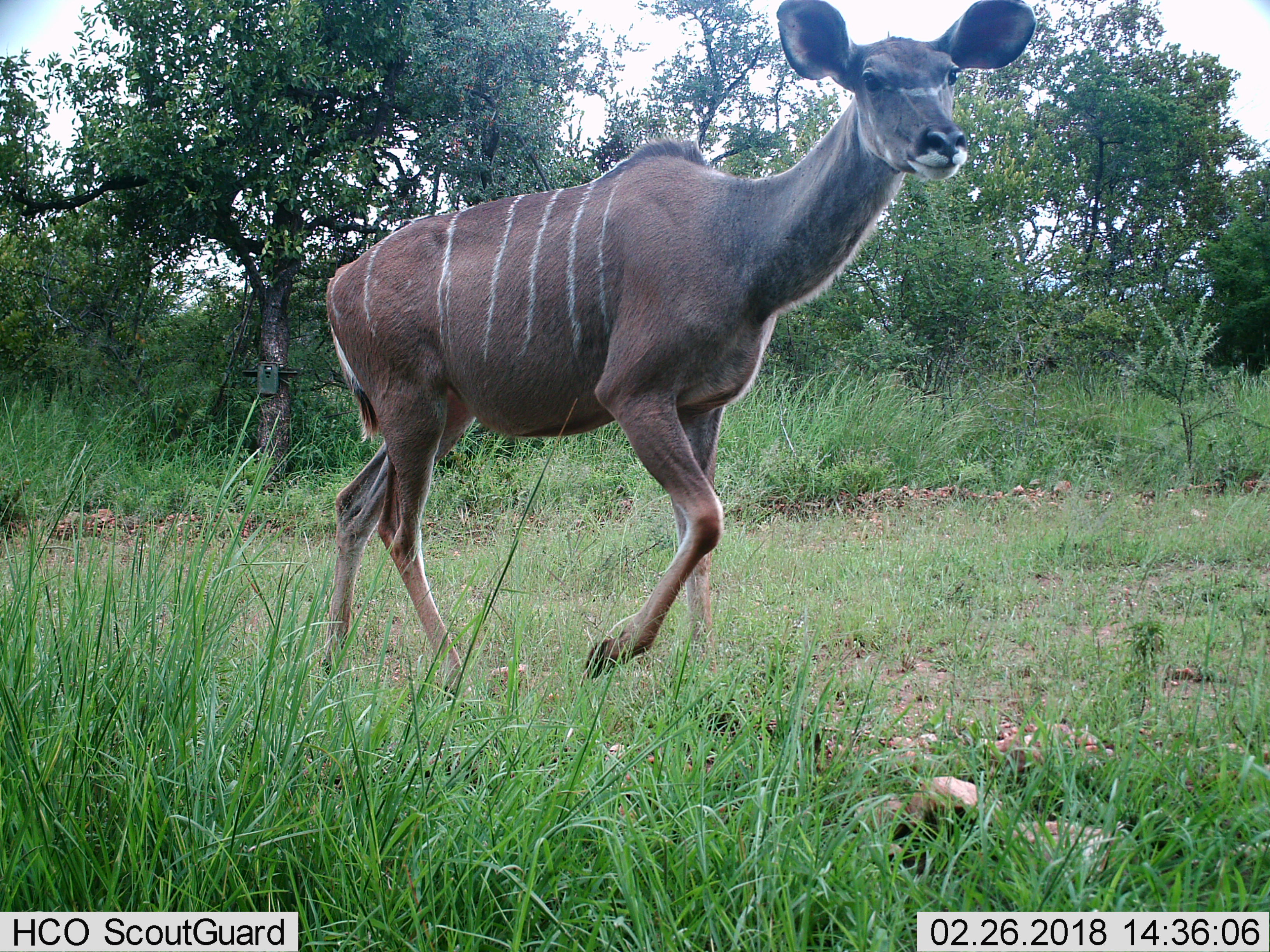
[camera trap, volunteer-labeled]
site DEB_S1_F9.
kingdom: Animalia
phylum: Chordata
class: Mammalia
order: Artiodactyla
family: Bovidae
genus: Tragelaphus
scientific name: Tragelaphus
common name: kudu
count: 1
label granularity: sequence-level